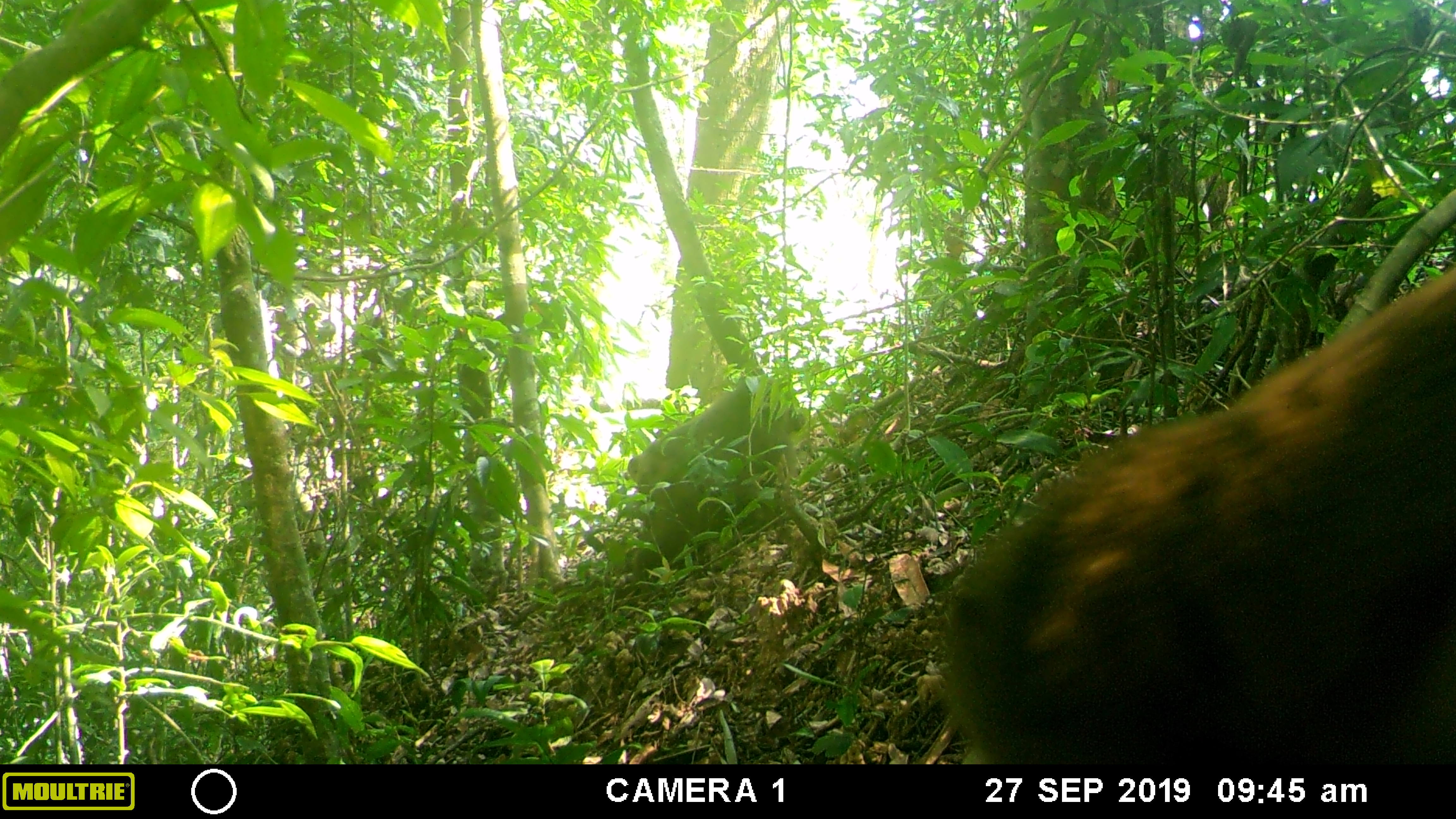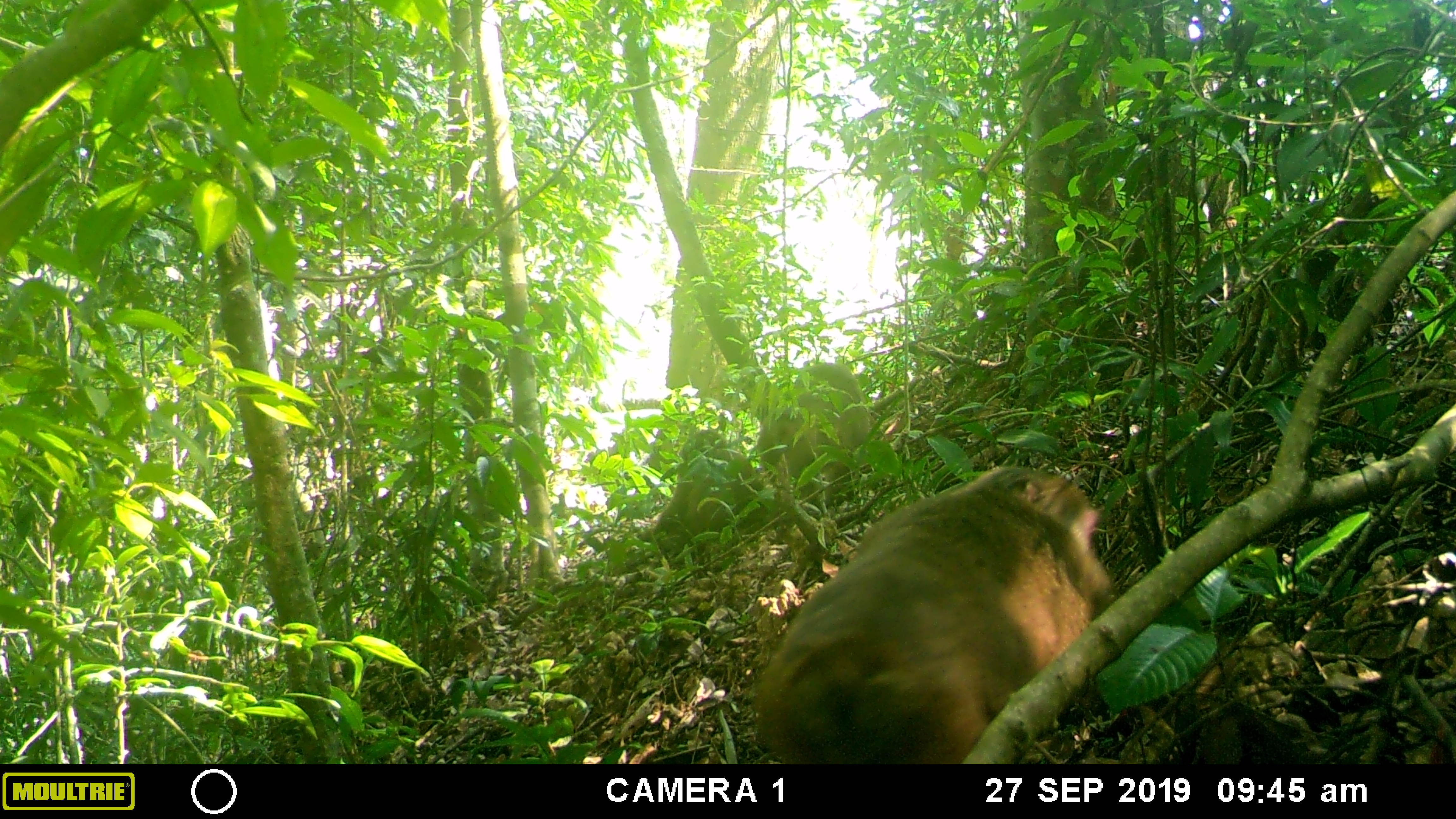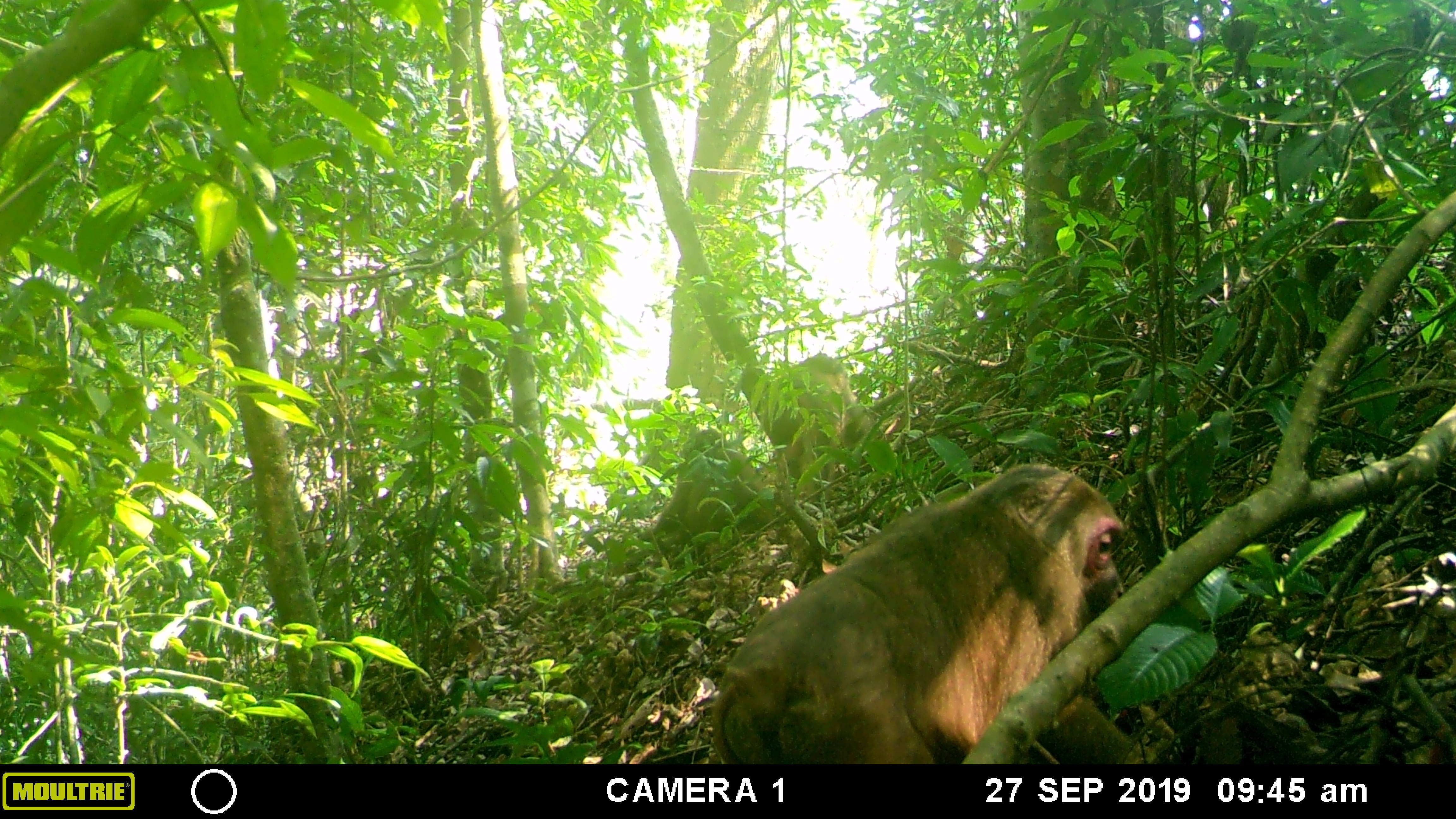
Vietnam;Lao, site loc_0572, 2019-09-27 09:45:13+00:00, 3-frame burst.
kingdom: Animalia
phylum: Chordata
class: Mammalia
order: Primates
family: Cercopithecidae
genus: Macaca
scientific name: Macaca arctoides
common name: stump-tailed macaque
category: stump tailed macaque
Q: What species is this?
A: Stump tailed macaque (stump-tailed macaque) (Macaca arctoides).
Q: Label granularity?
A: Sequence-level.